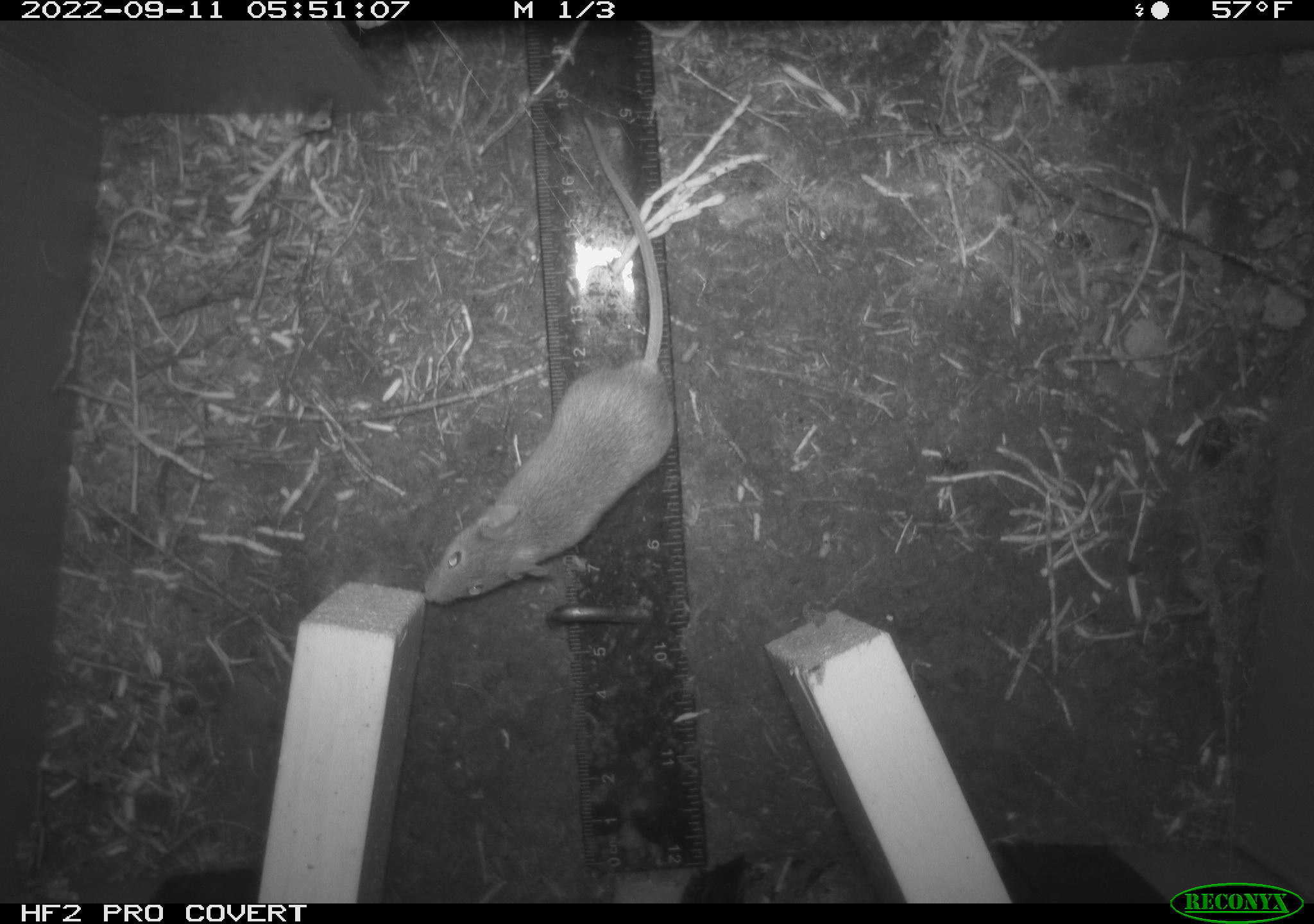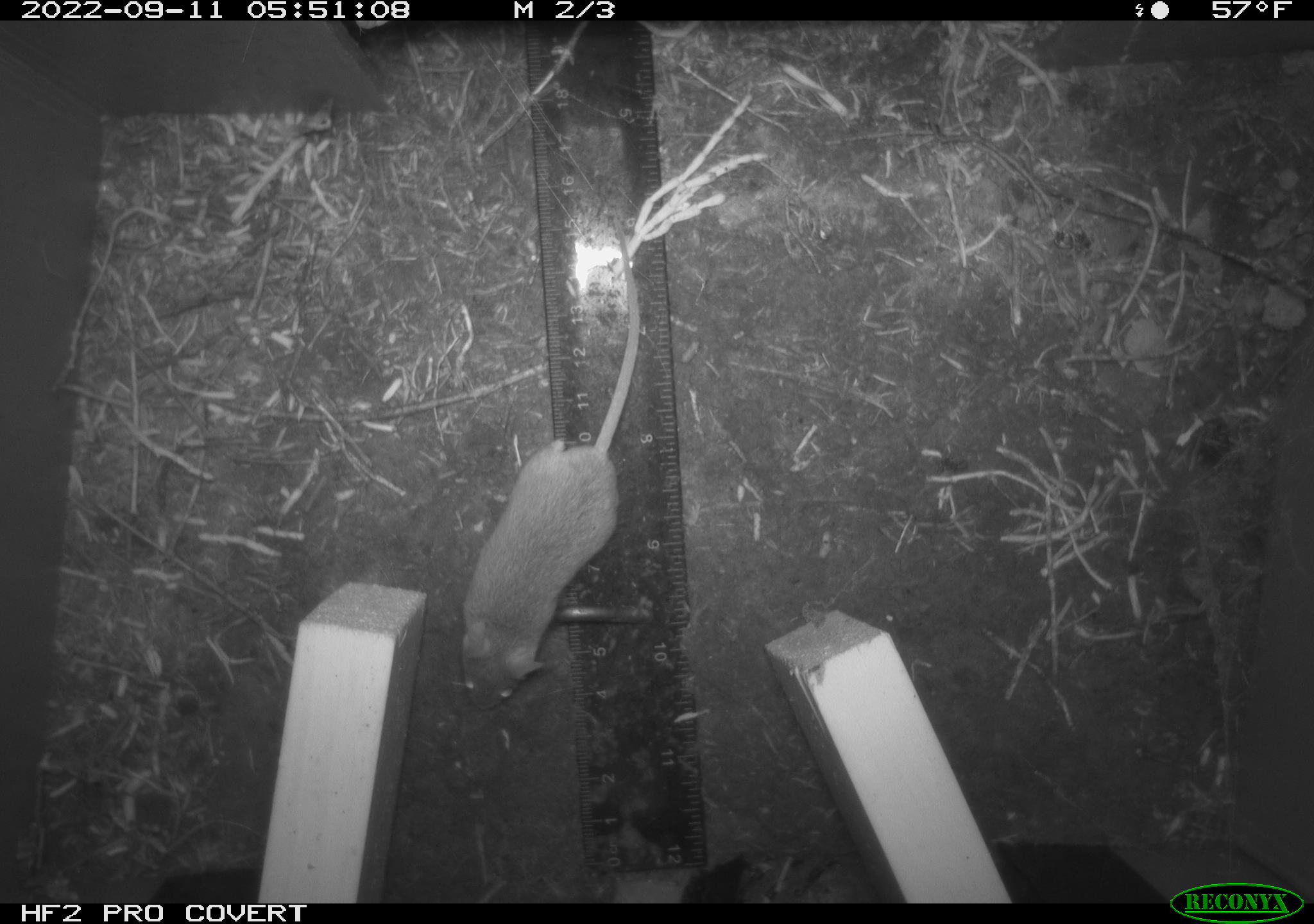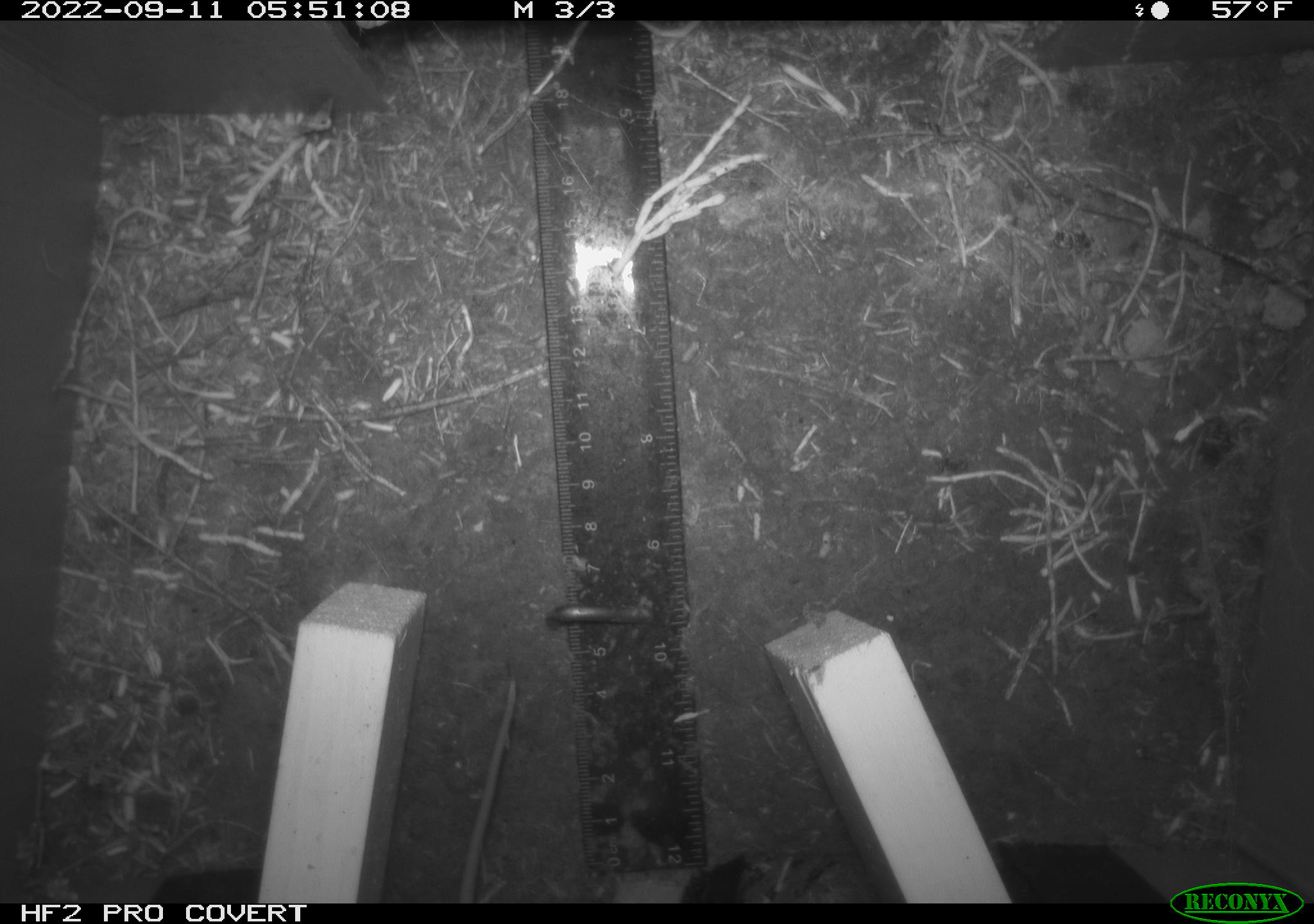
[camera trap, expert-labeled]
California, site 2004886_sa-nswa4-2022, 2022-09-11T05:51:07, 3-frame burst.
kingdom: Animalia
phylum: Chordata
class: Mammalia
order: Rodentia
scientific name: Rodentia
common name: rodent